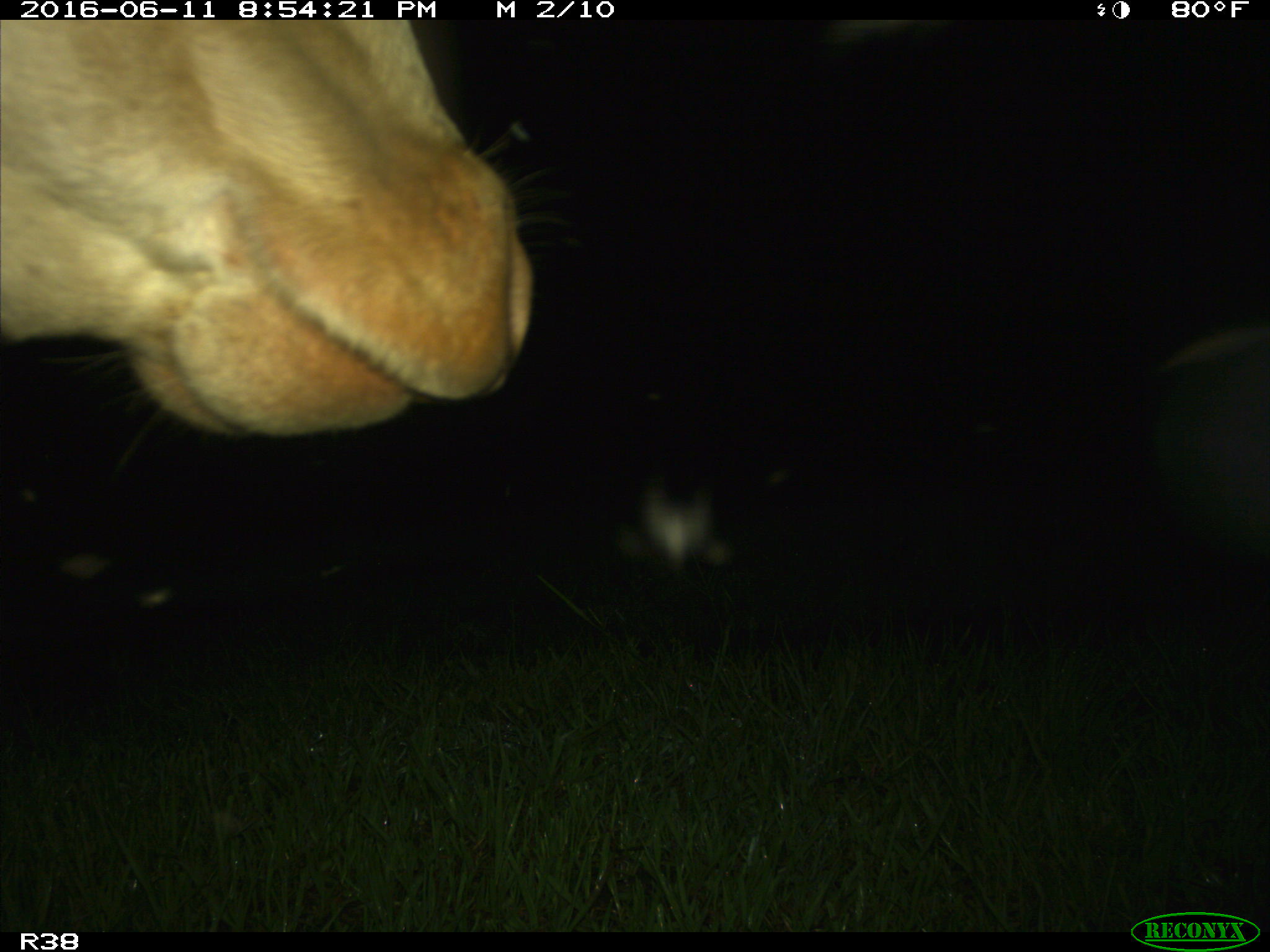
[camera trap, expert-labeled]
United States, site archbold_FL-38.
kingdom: Animalia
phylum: Chordata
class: Mammalia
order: Artiodactyla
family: Bovidae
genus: Bos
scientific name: Bos taurus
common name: domestic cow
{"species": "Bos taurus (domestic cow)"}